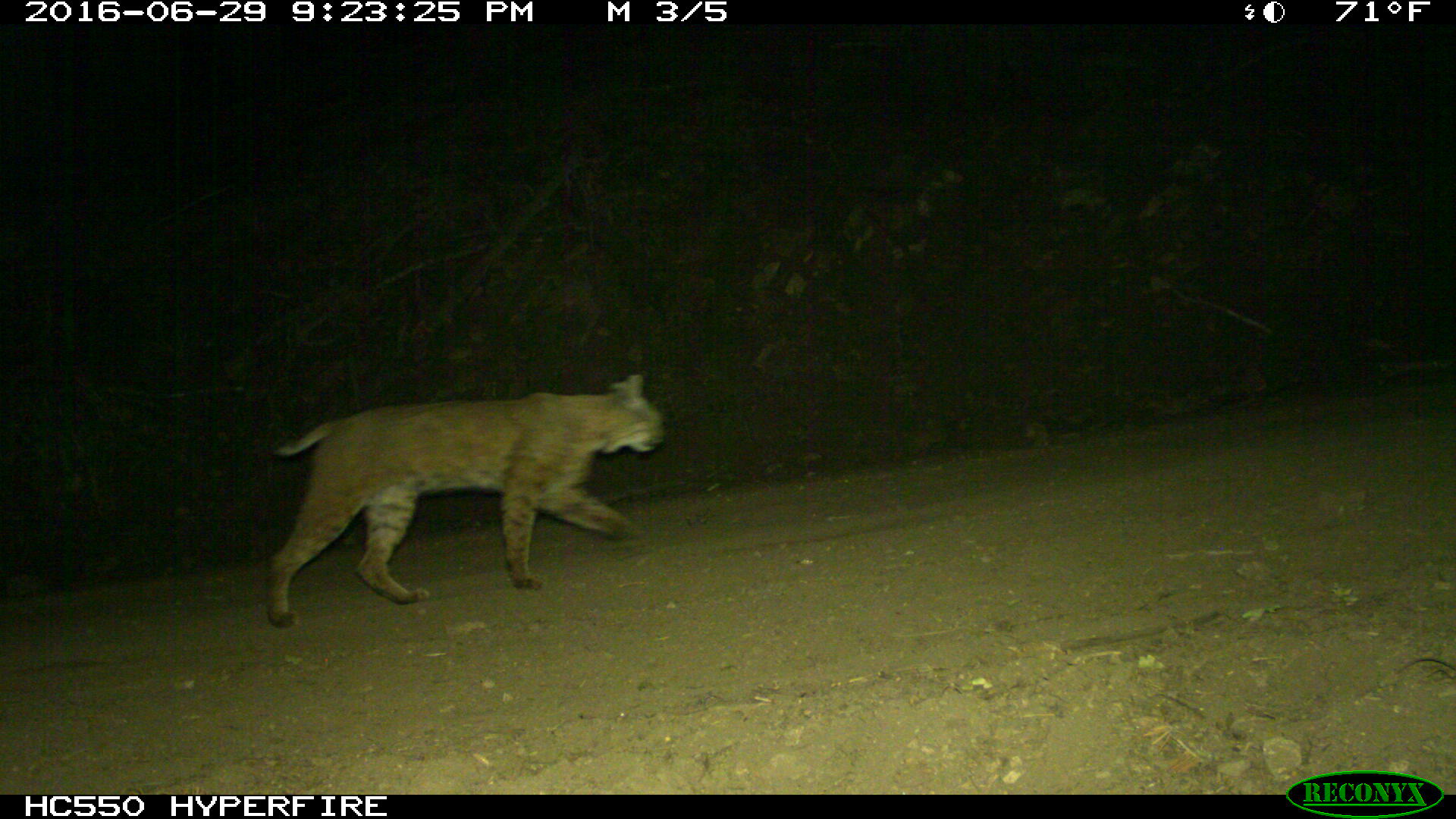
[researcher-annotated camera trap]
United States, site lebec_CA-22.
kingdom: Animalia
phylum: Chordata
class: Mammalia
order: Carnivora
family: Felidae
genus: Lynx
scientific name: Lynx rufus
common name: bobcat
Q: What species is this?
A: Lynx rufus (bobcat).